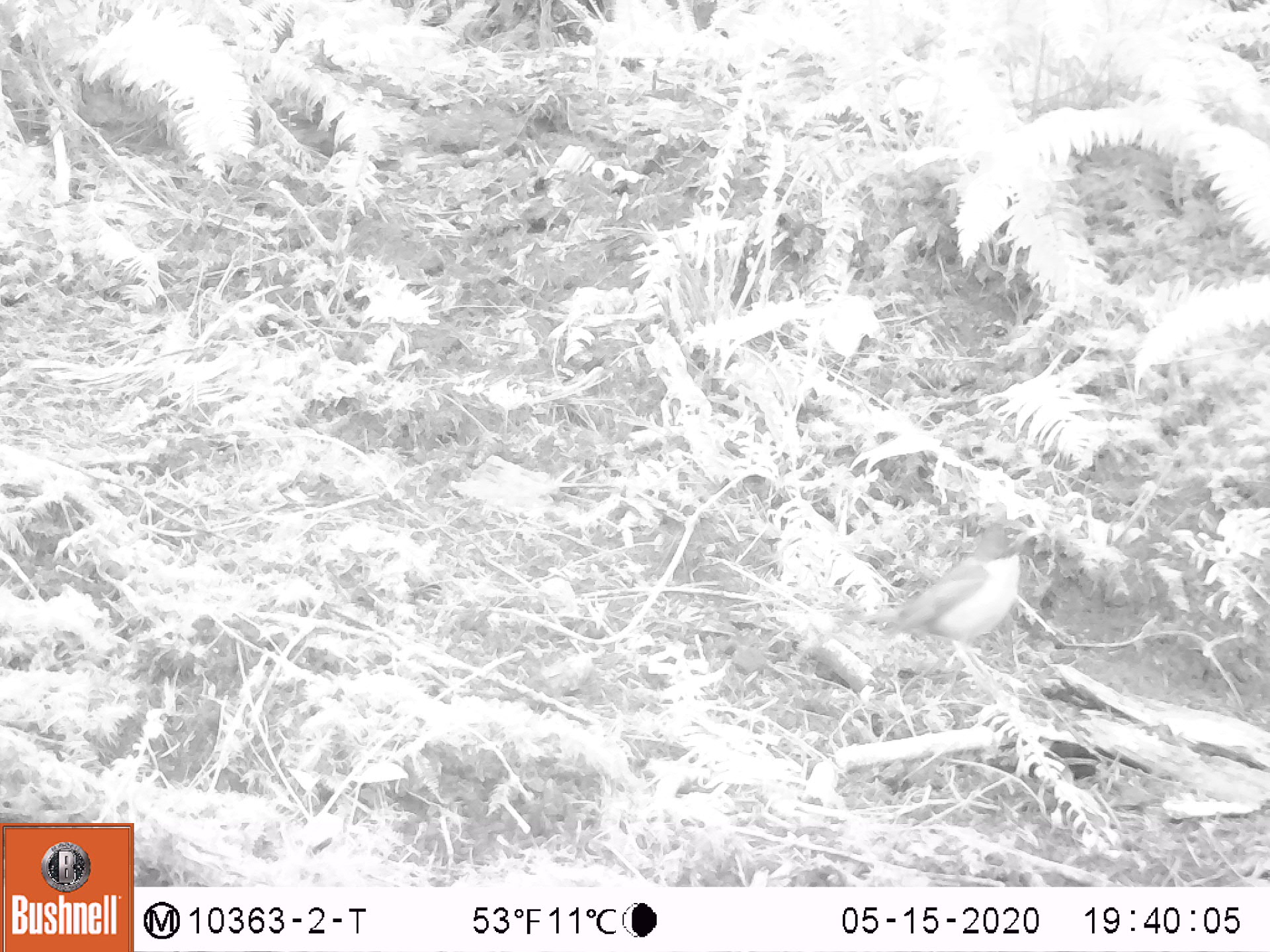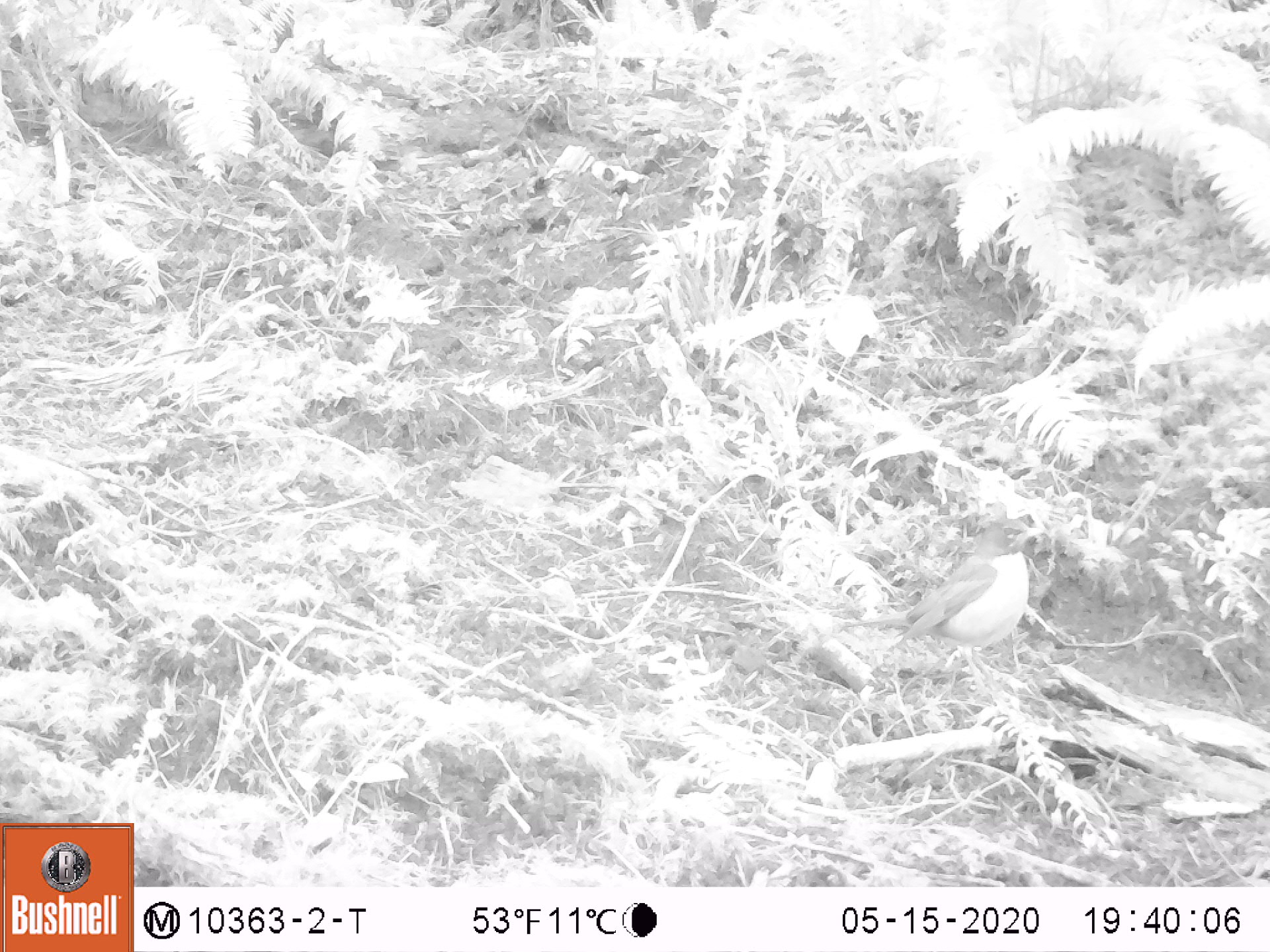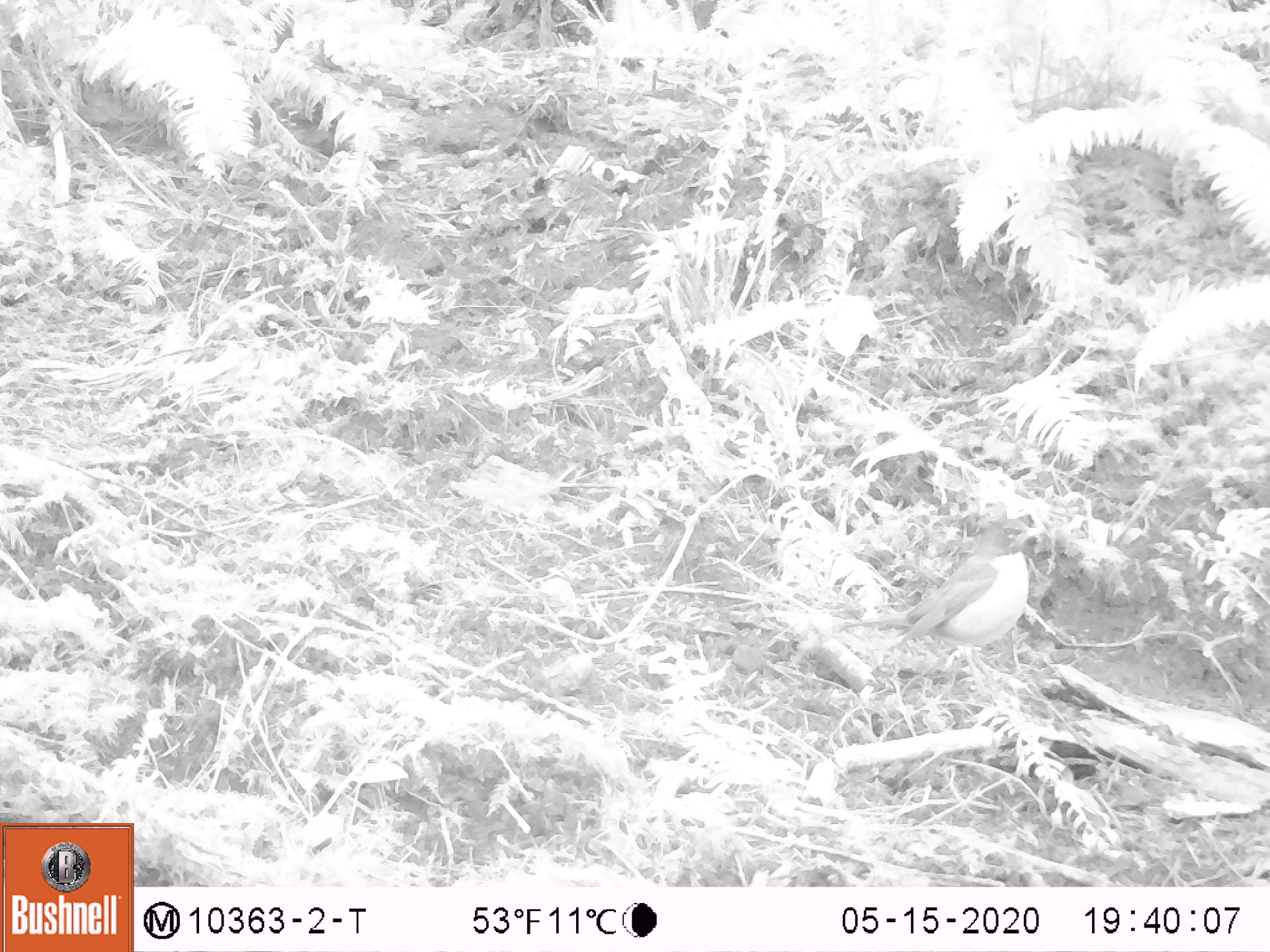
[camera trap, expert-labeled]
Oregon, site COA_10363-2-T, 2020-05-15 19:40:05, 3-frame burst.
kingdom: Animalia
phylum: Chordata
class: Aves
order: Passeriformes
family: Turdidae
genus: Turdus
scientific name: Turdus migratorius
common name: american robin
American robin (Turdus migratorius).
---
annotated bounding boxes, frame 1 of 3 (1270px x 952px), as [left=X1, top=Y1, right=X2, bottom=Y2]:
american robin: [left=828, top=501, right=1064, bottom=678]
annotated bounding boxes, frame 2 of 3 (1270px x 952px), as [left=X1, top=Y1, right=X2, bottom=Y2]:
american robin: [left=816, top=501, right=1057, bottom=688]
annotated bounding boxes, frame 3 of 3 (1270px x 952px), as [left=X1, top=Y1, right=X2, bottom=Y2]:
american robin: [left=828, top=504, right=1059, bottom=679]